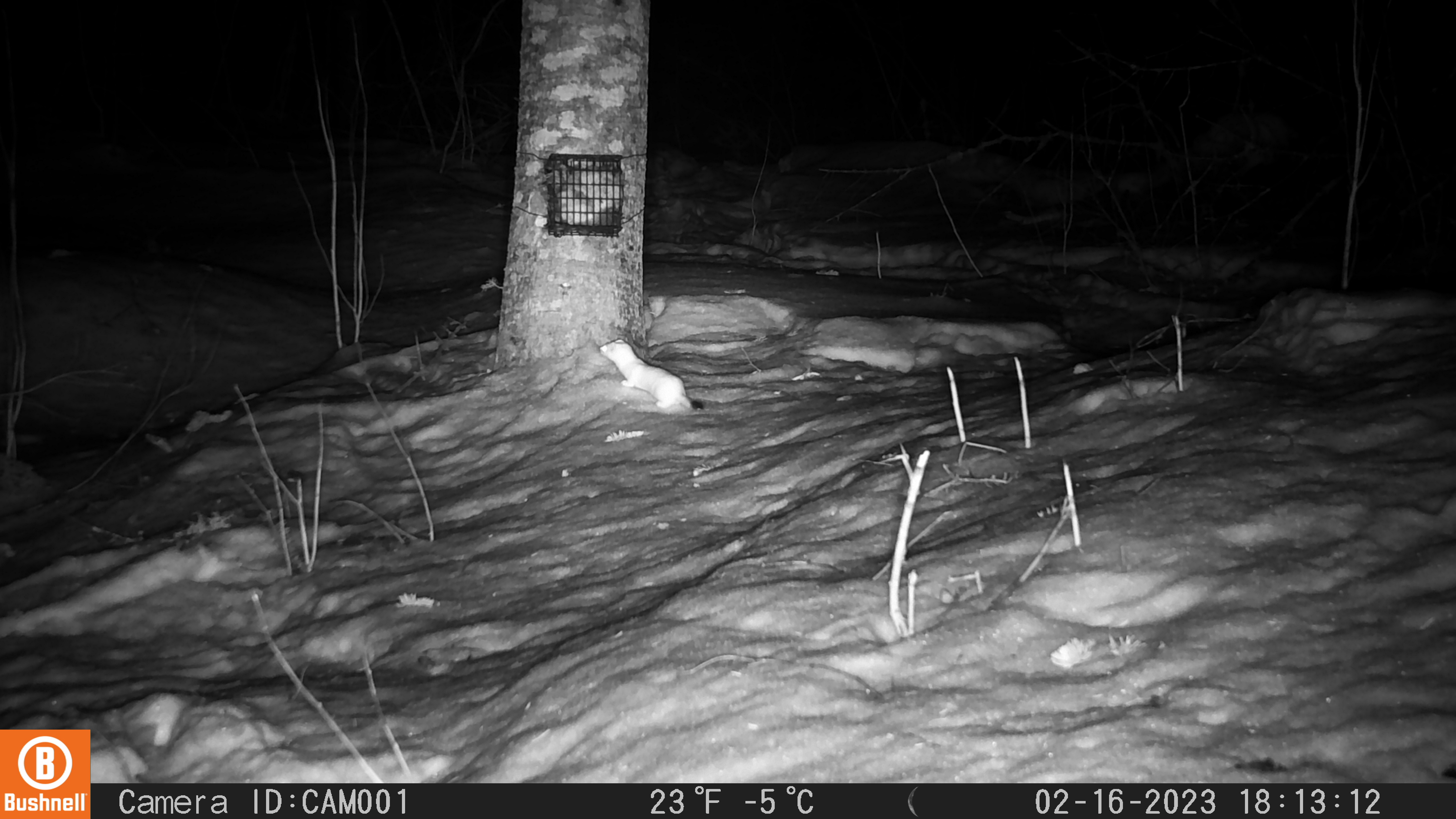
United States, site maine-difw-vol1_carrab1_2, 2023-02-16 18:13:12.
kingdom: Animalia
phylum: Chordata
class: Mammalia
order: Carnivora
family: Mustelidae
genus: Mustela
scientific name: Mustela richardsonii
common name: short-tailed weasel